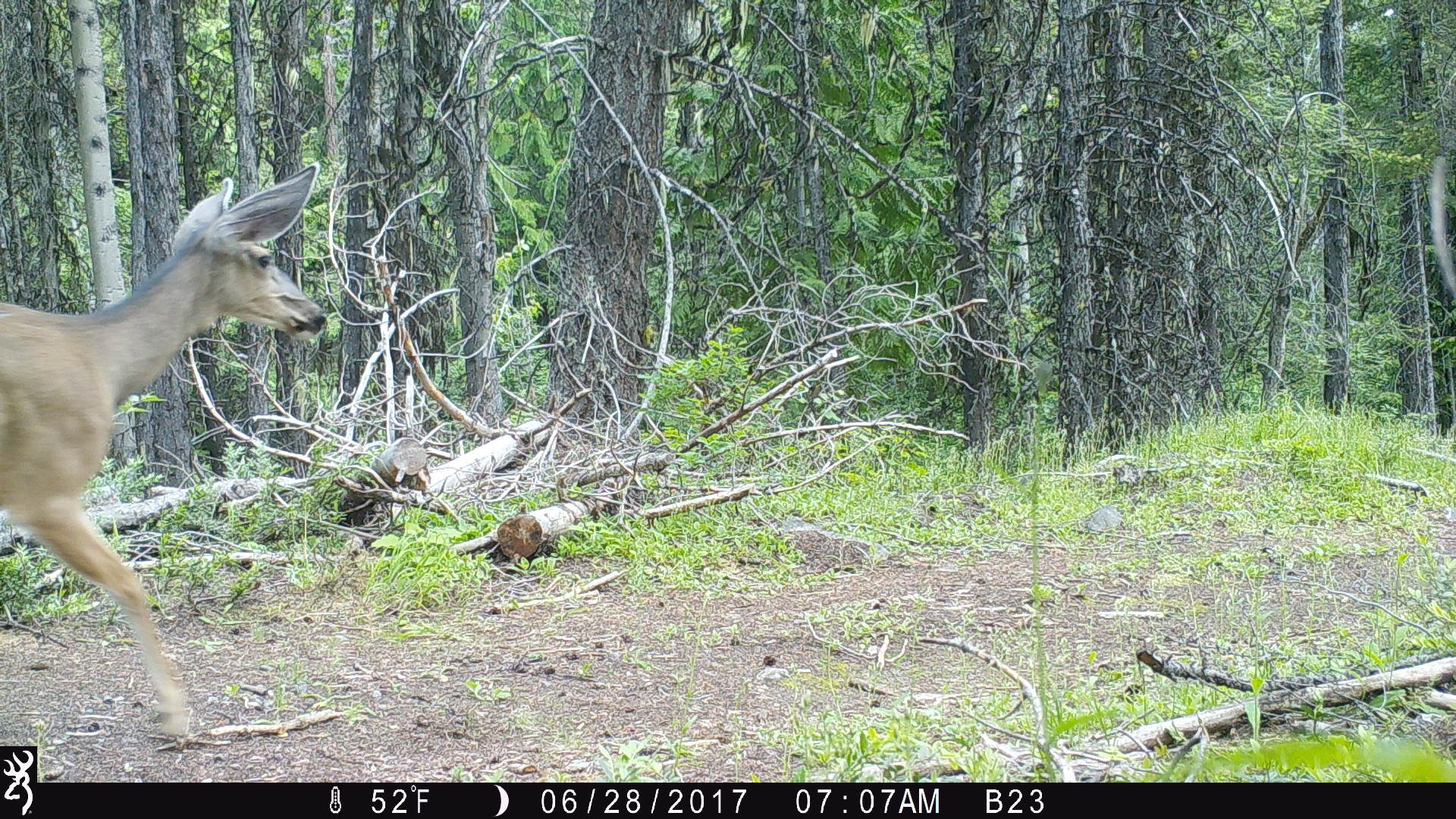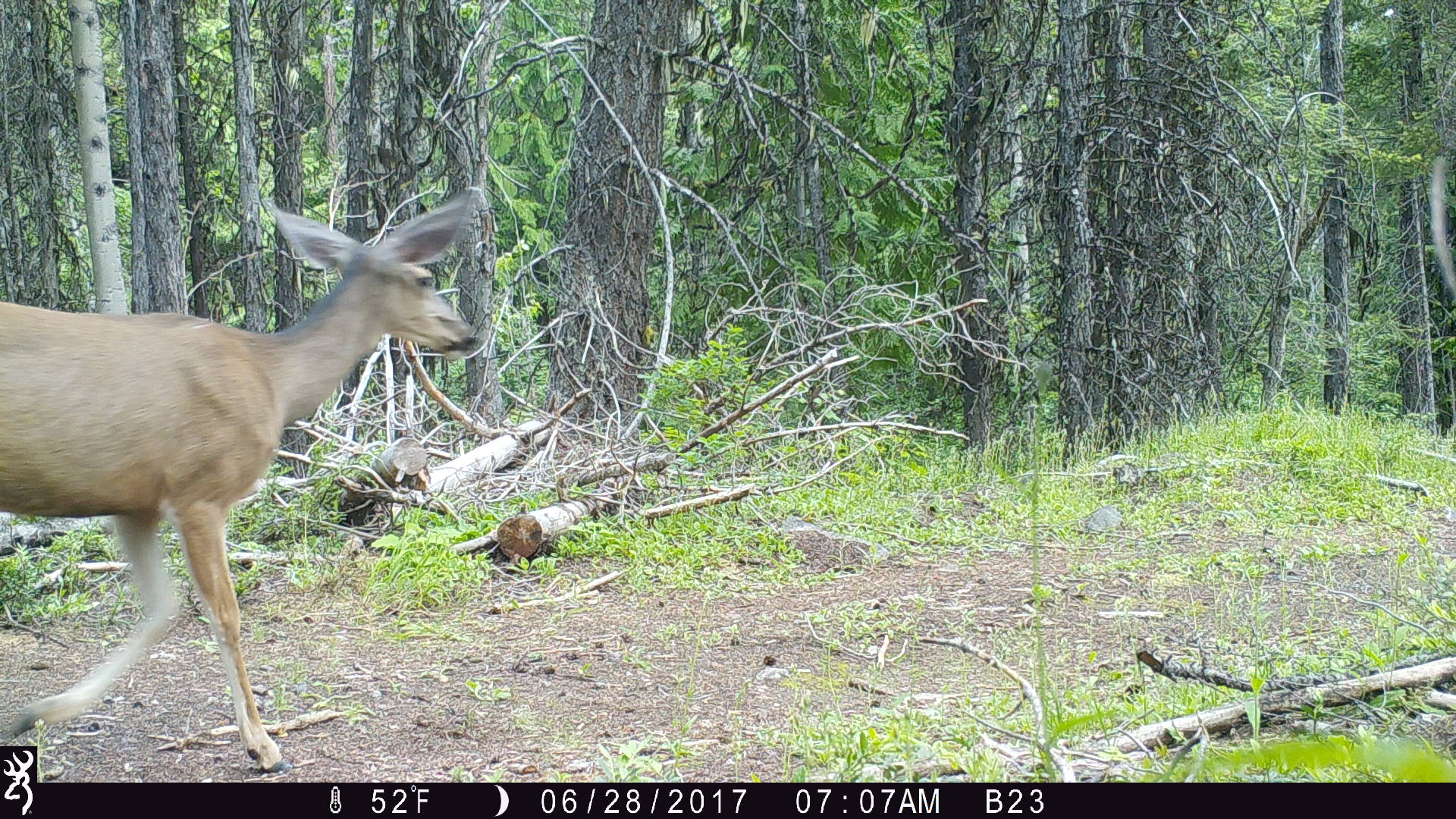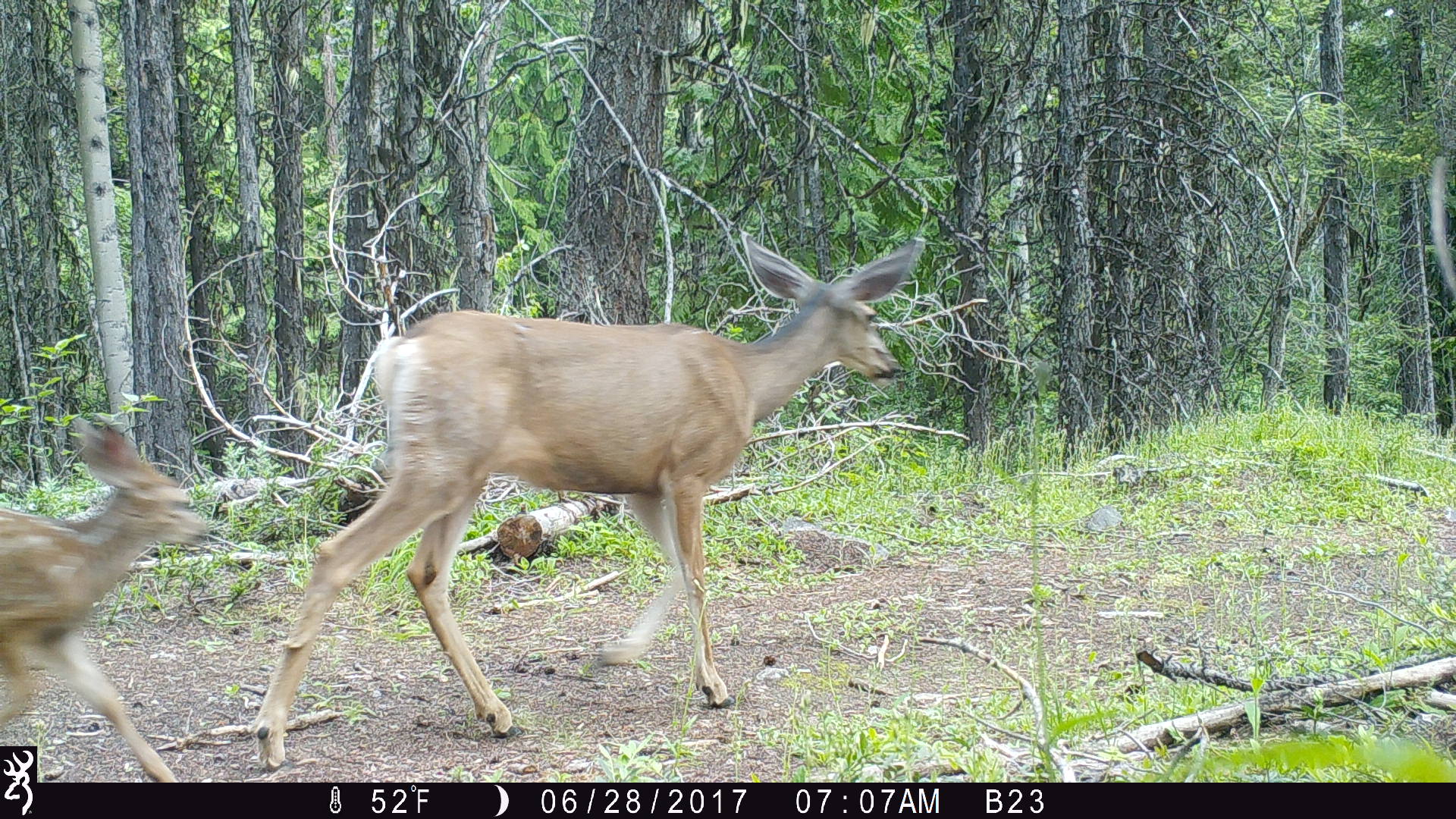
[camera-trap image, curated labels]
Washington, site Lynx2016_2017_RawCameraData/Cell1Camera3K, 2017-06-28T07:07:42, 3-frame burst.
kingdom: Animalia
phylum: Chordata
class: Mammalia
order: Artiodactyla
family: Cervidae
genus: Odocoileus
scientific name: Odocoileus hemionus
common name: mule deer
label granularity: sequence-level